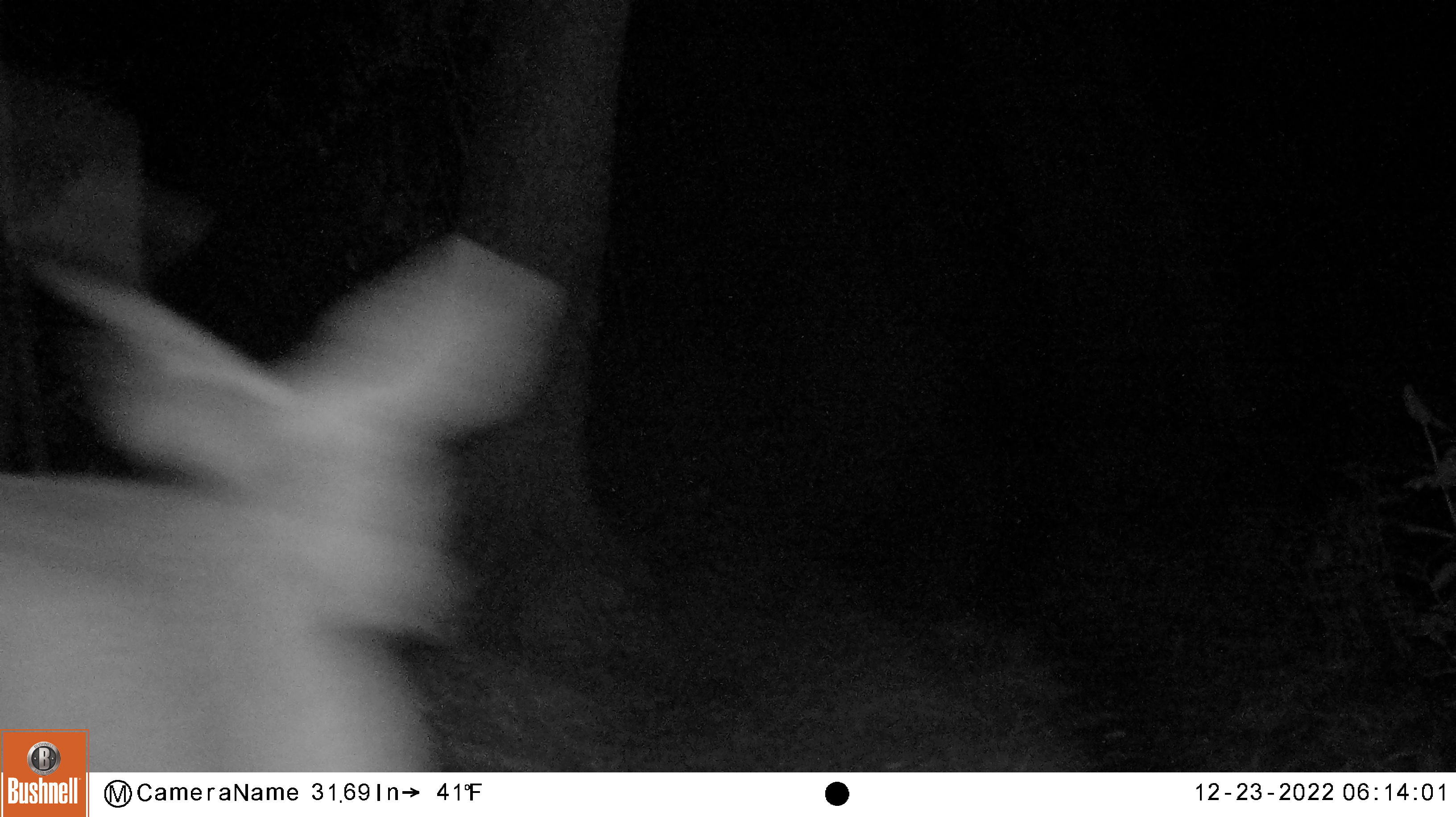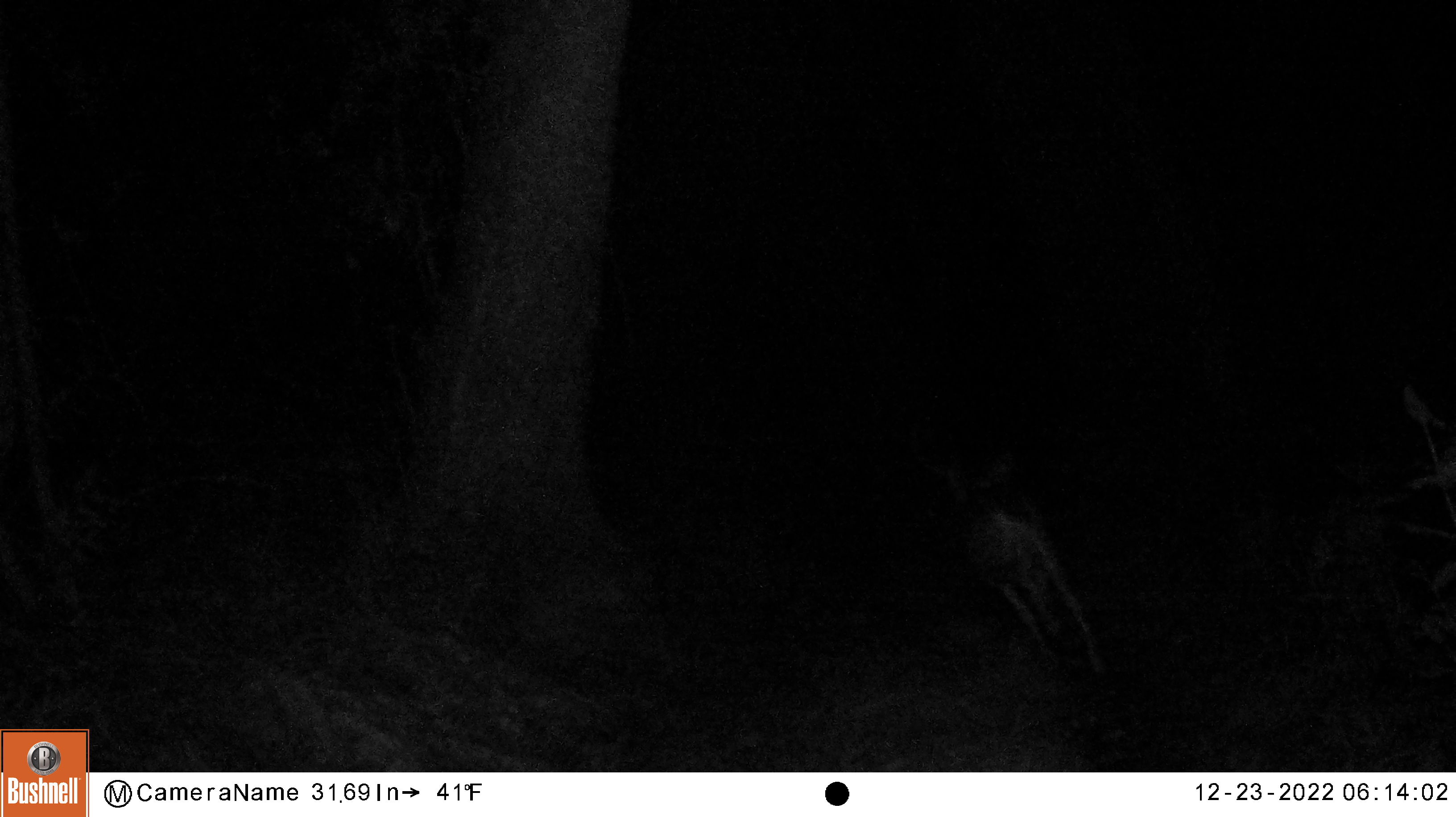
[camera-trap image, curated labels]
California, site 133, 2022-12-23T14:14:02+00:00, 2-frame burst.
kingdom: Animalia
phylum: Chordata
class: Mammalia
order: Artiodactyla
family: Cervidae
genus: Odocoileus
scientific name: Odocoileus hemionus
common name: mule deer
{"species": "mule deer (Odocoileus hemionus)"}